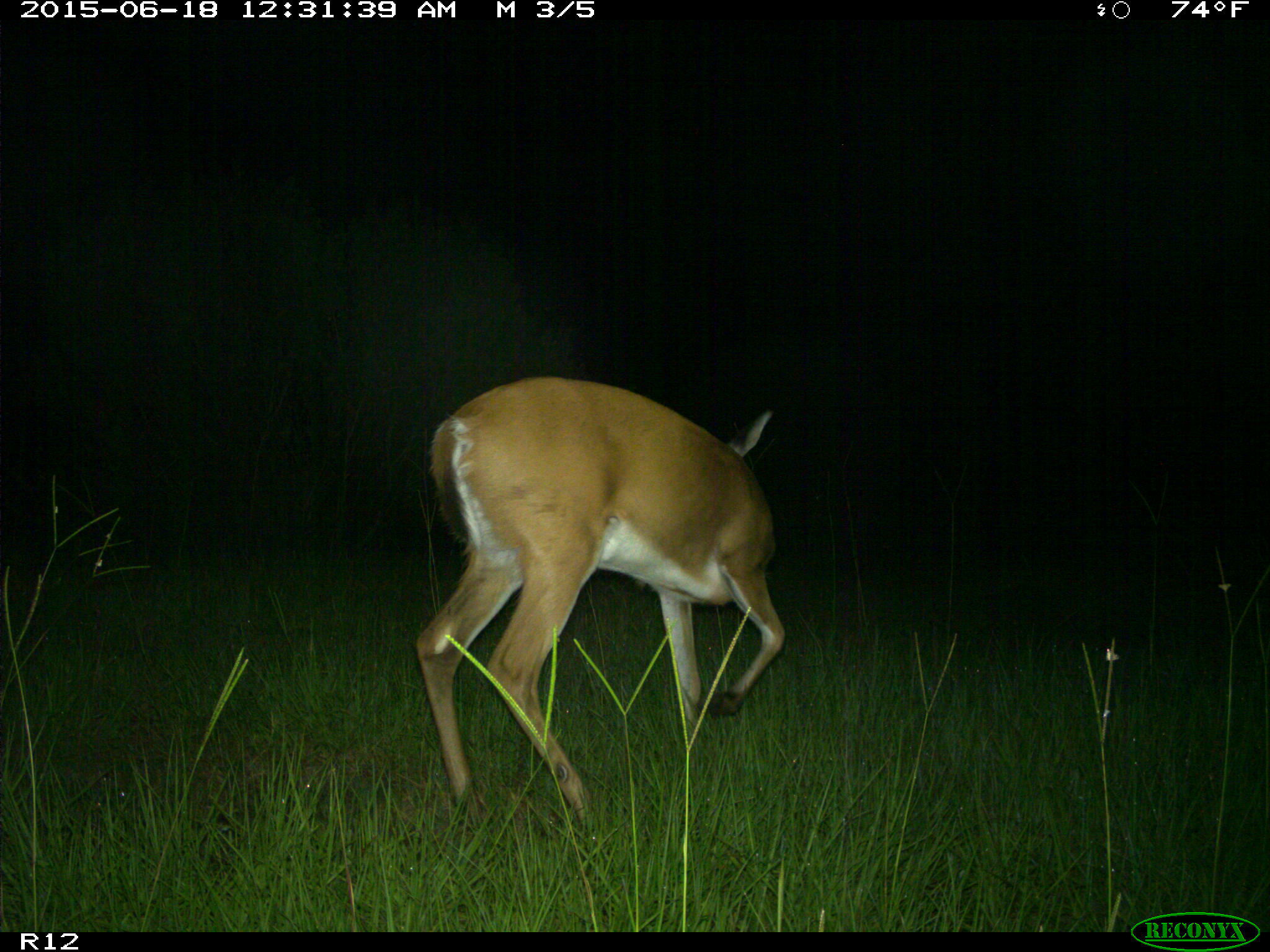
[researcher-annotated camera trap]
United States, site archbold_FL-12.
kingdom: Animalia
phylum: Chordata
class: Mammalia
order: Artiodactyla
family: Cervidae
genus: Odocoileus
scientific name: Odocoileus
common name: deer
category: unidentified deer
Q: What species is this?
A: Unidentified deer (deer) (Odocoileus).